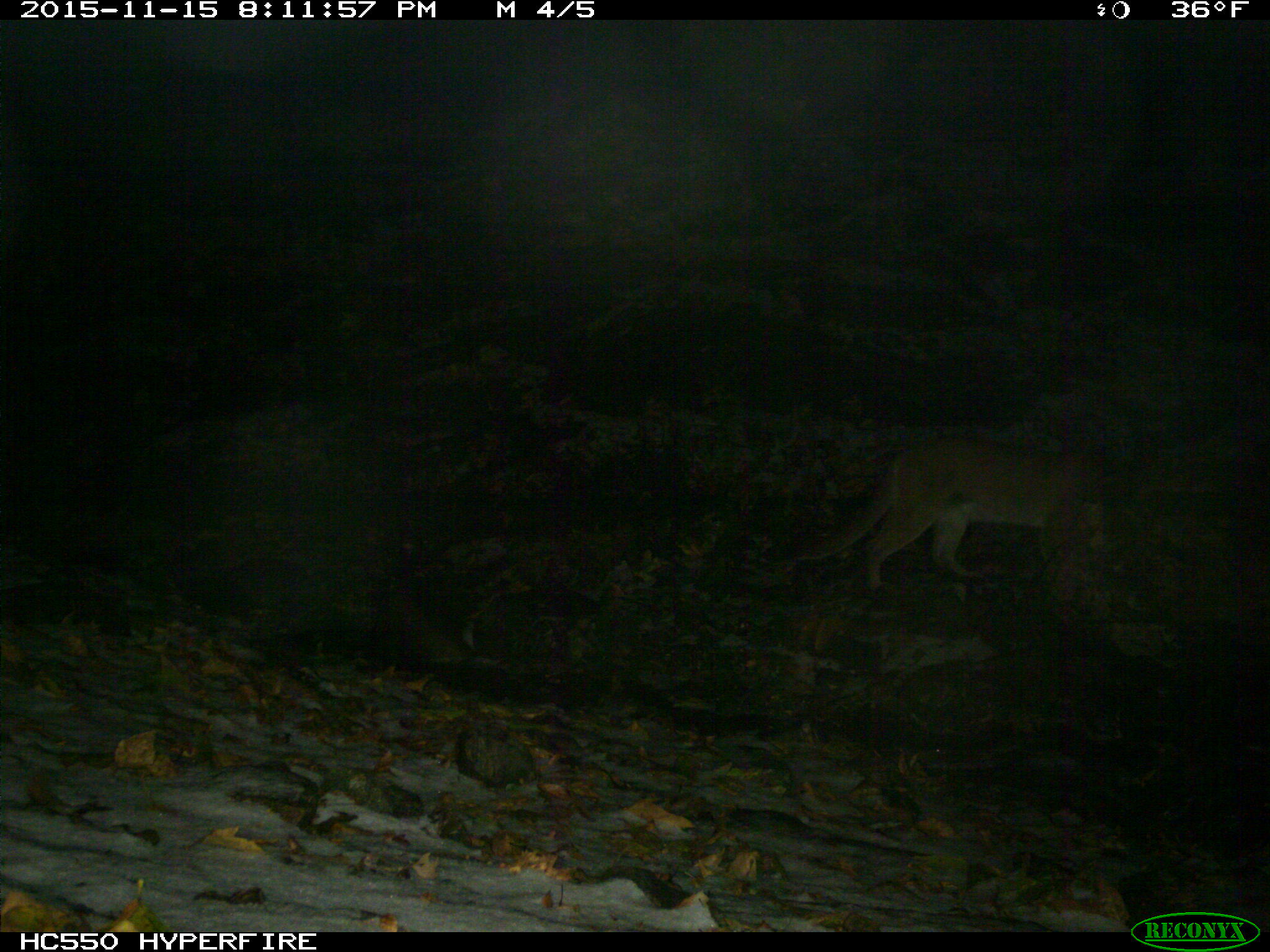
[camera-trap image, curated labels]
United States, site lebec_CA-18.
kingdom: Animalia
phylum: Chordata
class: Mammalia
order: Carnivora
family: Felidae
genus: Puma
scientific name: Puma concolor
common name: mountain lion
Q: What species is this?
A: Puma concolor (mountain lion).